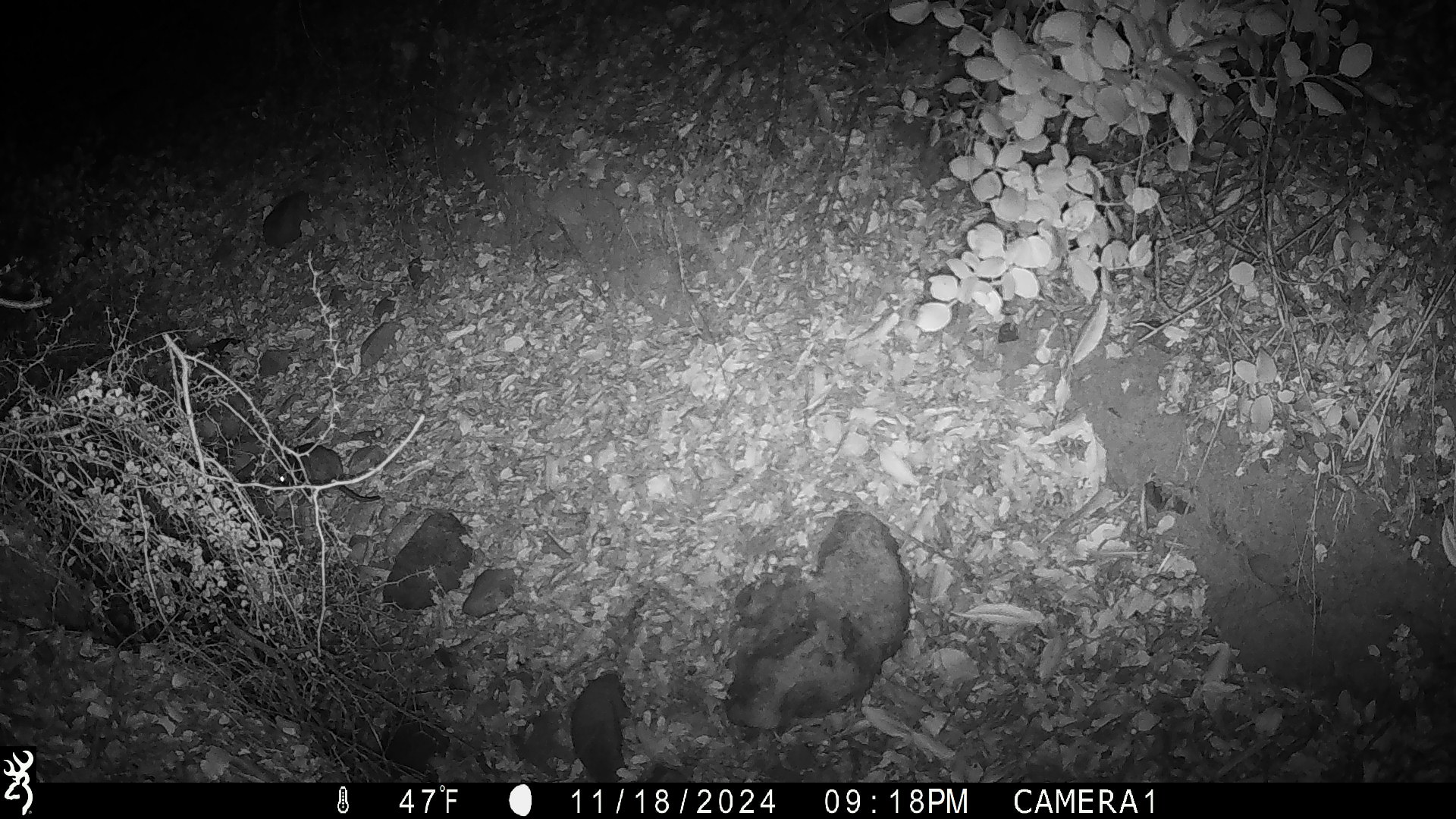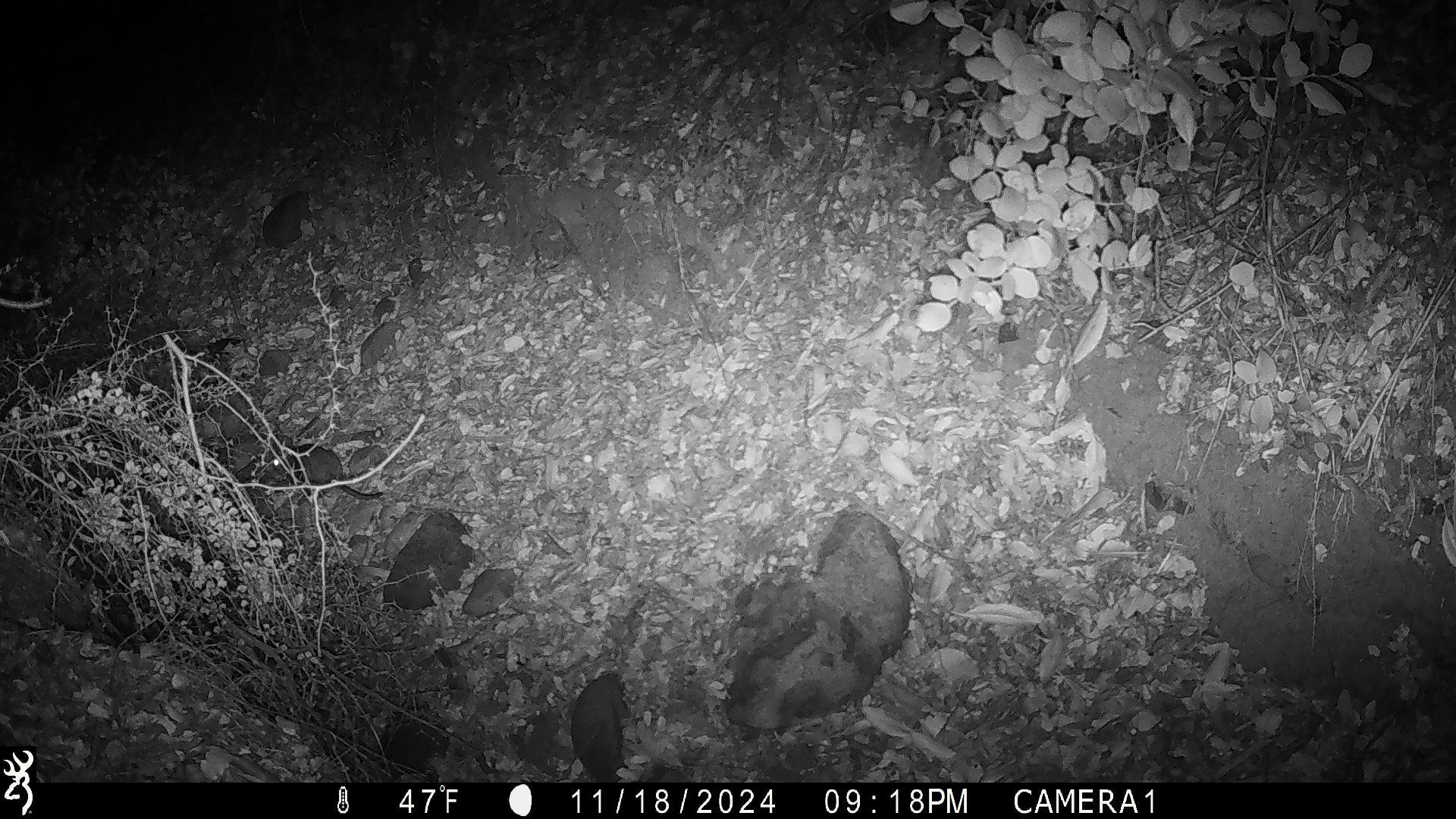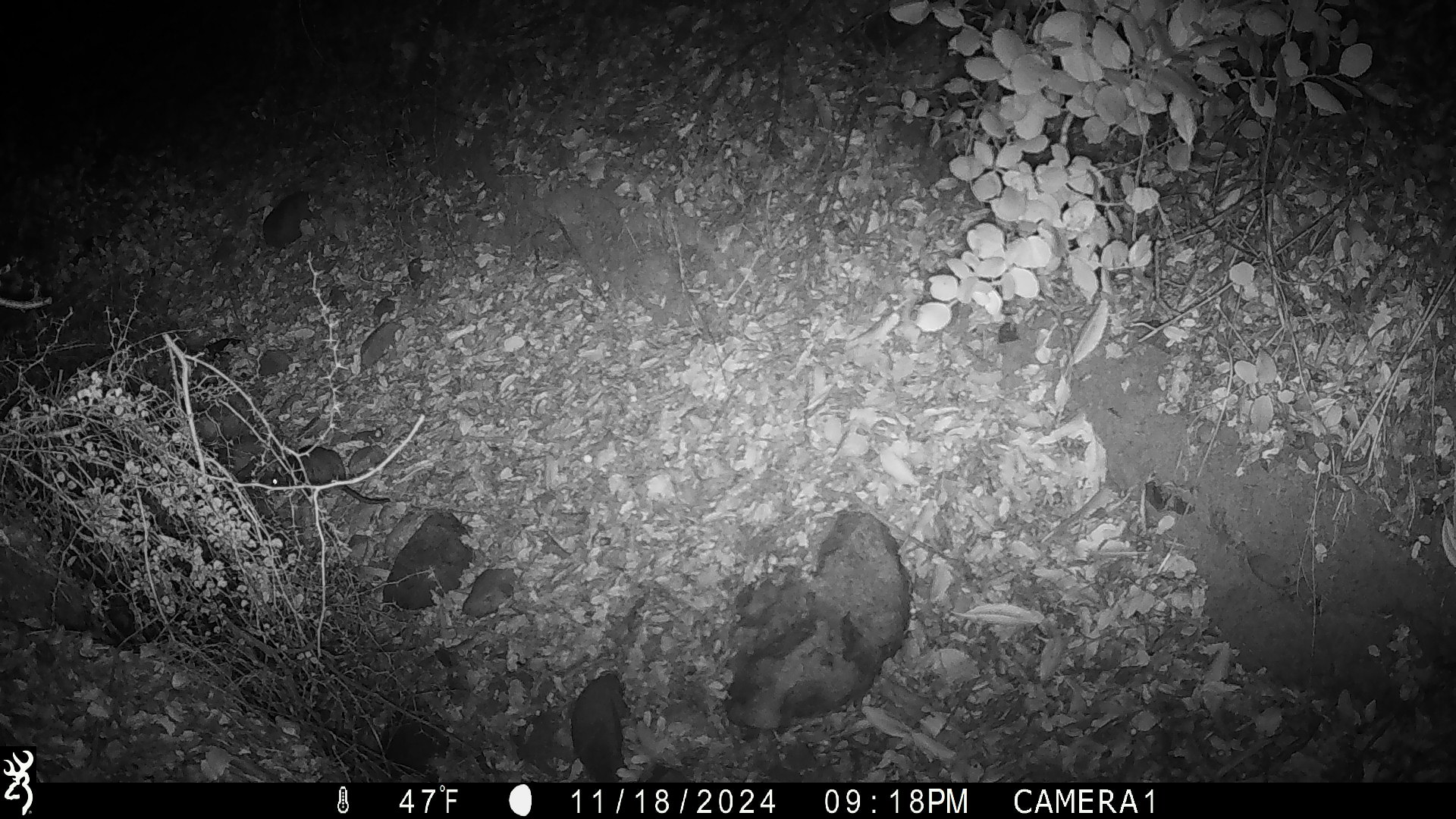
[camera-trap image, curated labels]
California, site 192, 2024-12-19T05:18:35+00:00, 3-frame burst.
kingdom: Animalia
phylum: Chordata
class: Mammalia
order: Rodentia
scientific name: Rodentia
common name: mouse or rat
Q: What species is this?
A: Mouse or rat (Rodentia).